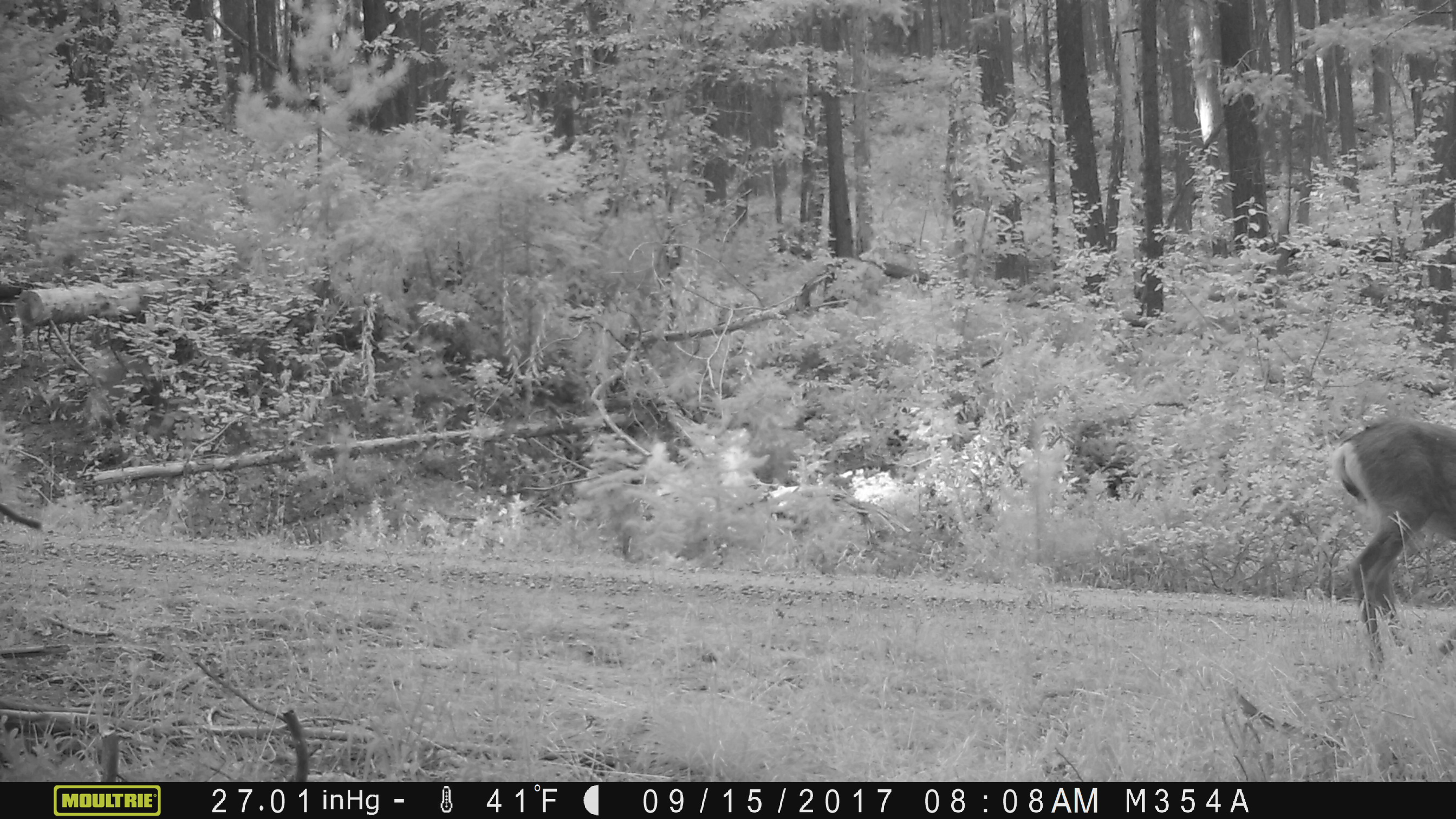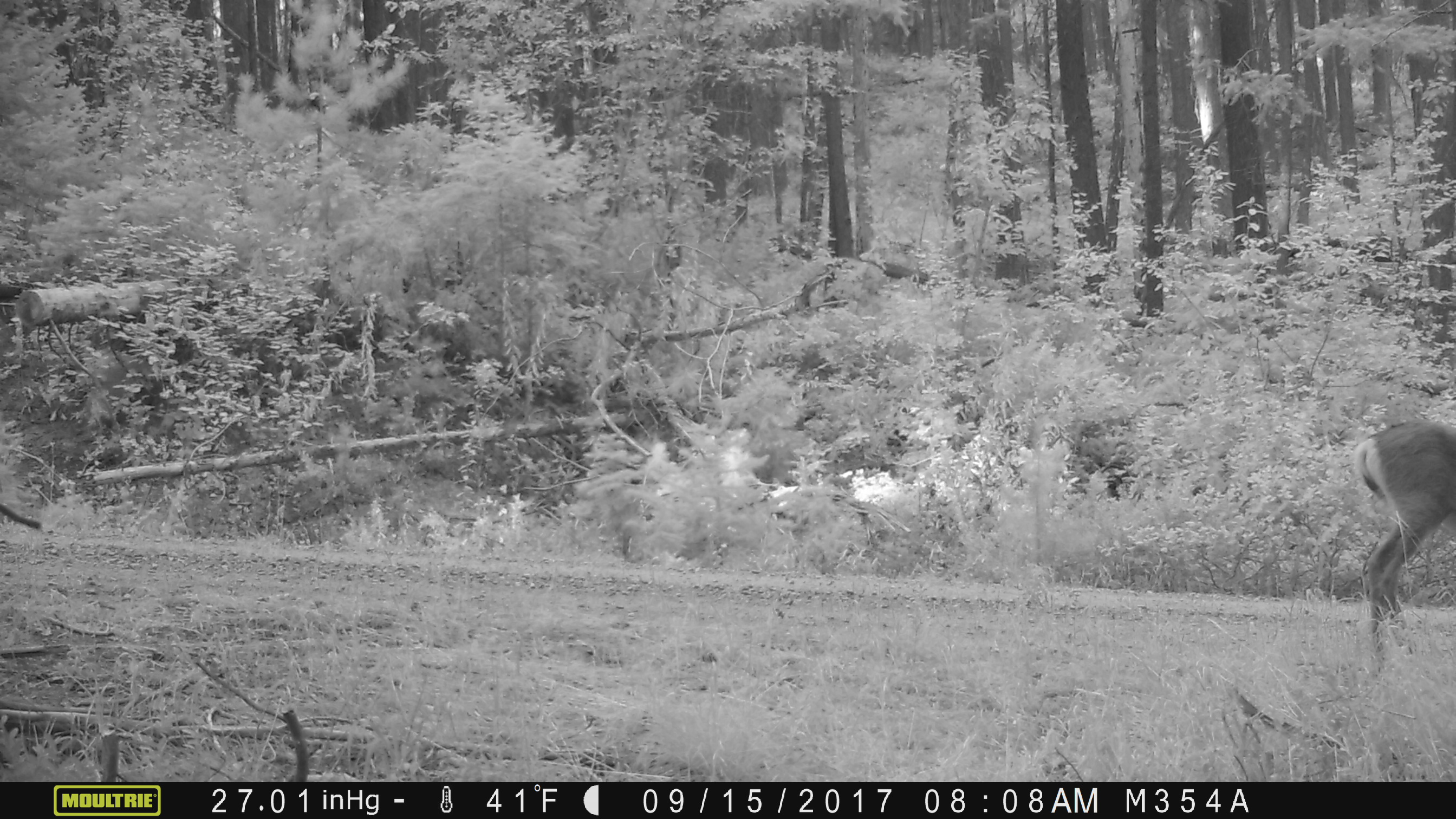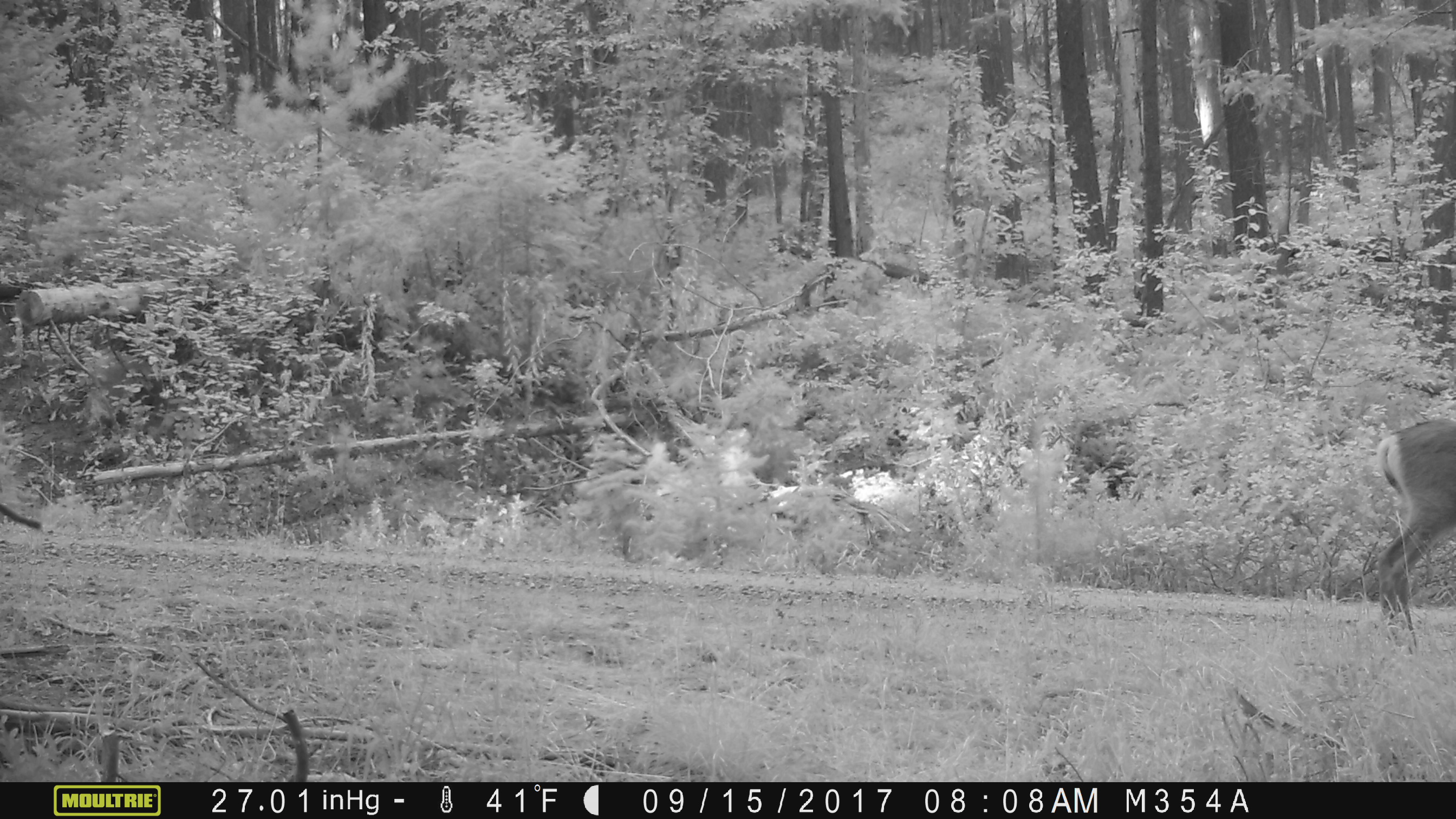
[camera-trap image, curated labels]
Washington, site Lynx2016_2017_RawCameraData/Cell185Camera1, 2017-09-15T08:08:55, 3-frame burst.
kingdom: Animalia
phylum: Chordata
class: Mammalia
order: Artiodactyla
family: Cervidae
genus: Odocoileus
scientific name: Odocoileus hemionus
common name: mule deer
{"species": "Odocoileus hemionus (mule deer)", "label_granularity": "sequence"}